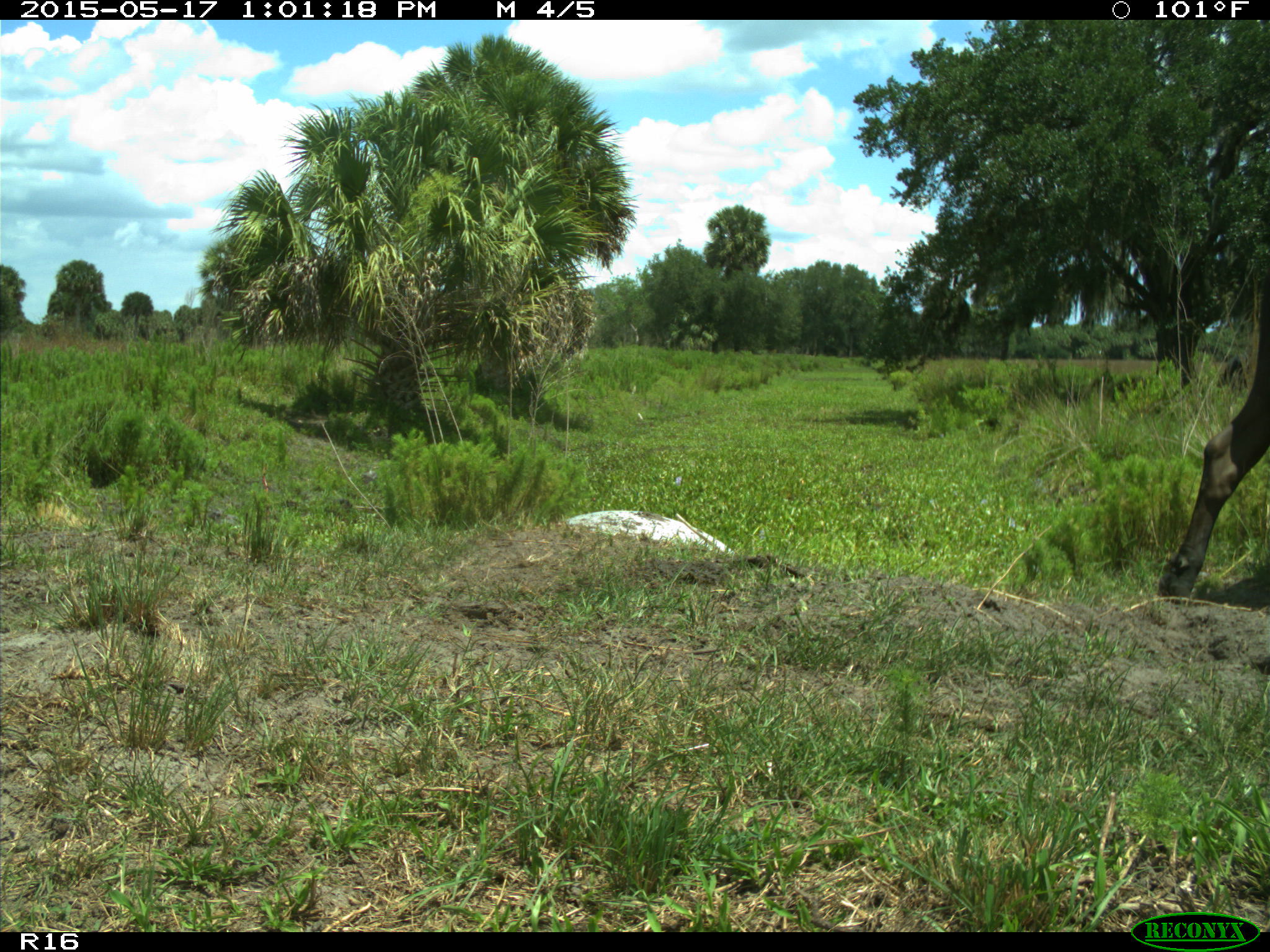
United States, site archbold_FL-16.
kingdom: Animalia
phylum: Chordata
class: Mammalia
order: Artiodactyla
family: Bovidae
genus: Bos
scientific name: Bos taurus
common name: domestic cow